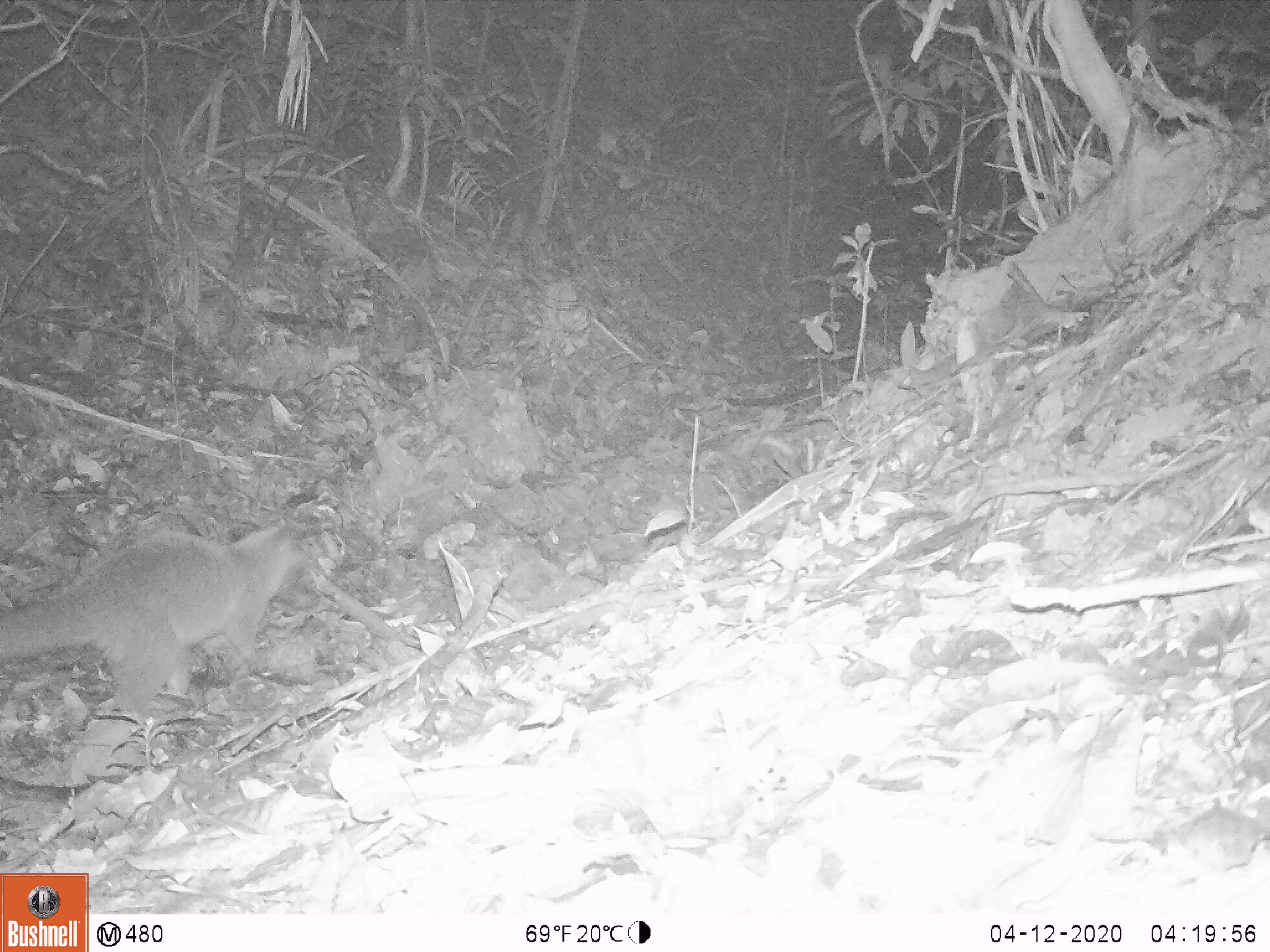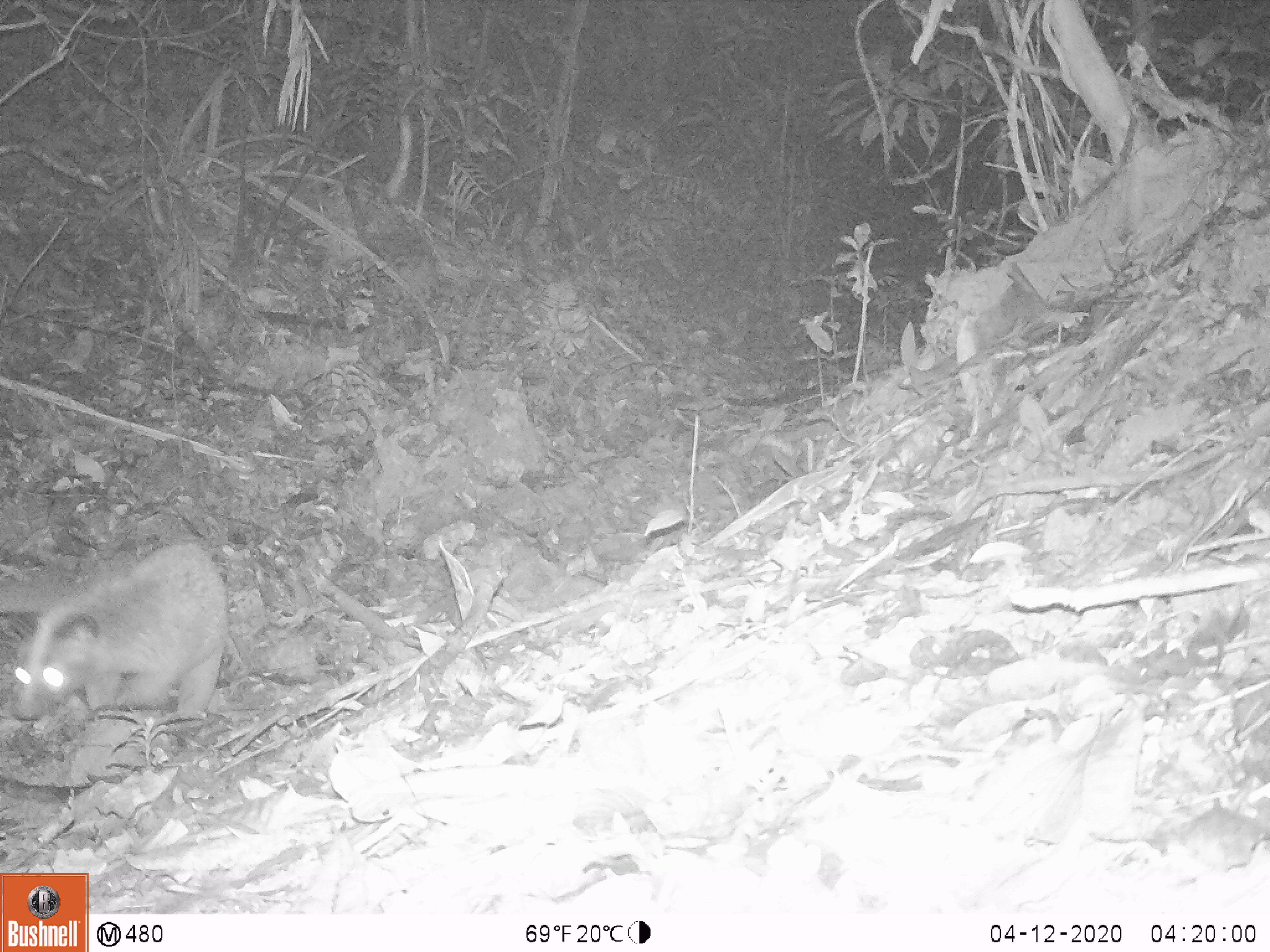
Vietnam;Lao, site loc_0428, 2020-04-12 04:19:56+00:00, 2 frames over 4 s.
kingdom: Animalia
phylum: Chordata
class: Mammalia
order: Carnivora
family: Viverridae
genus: Paguma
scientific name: Paguma larvata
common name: masked palm civet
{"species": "masked palm civet (Paguma larvata)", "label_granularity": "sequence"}